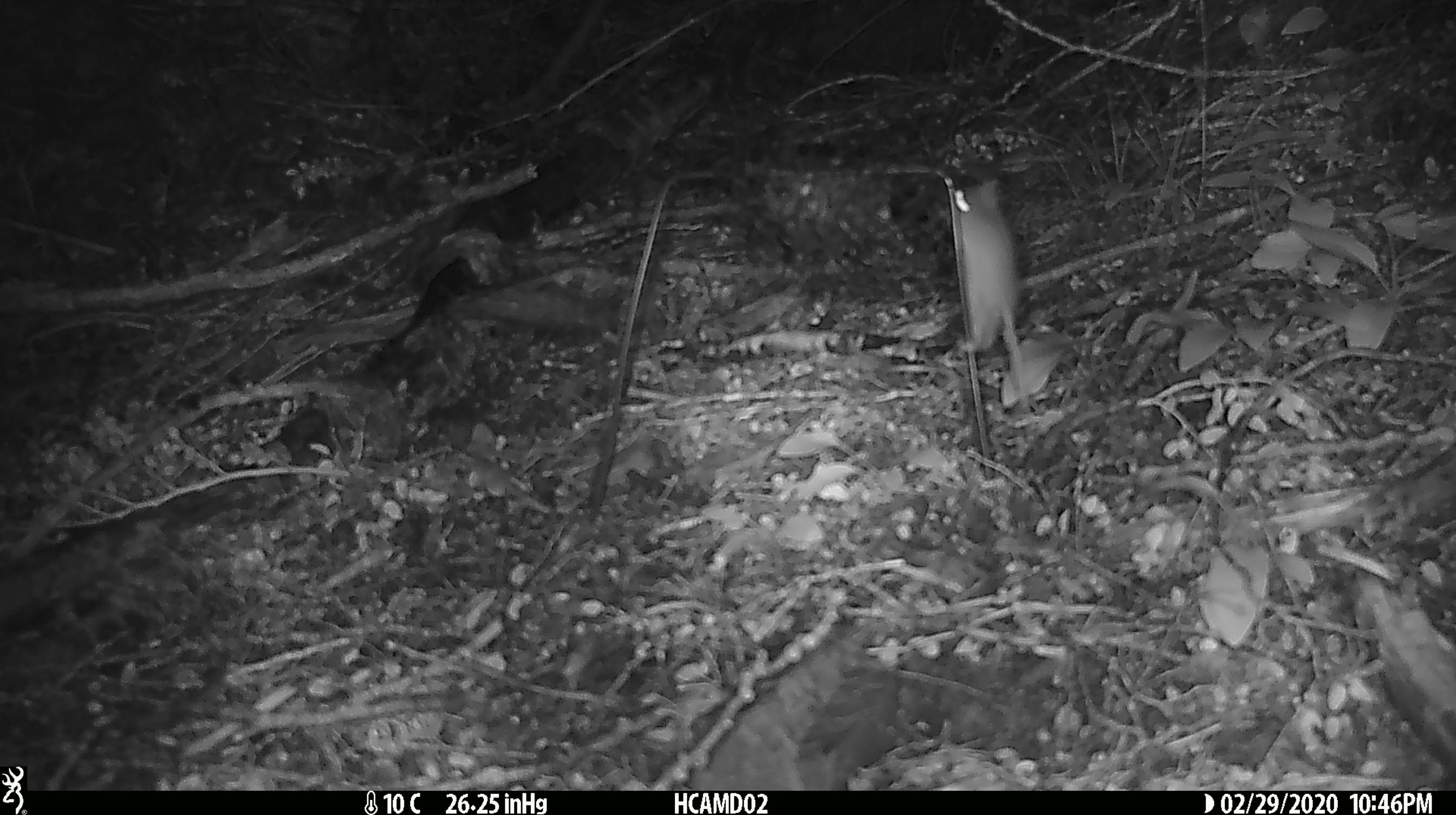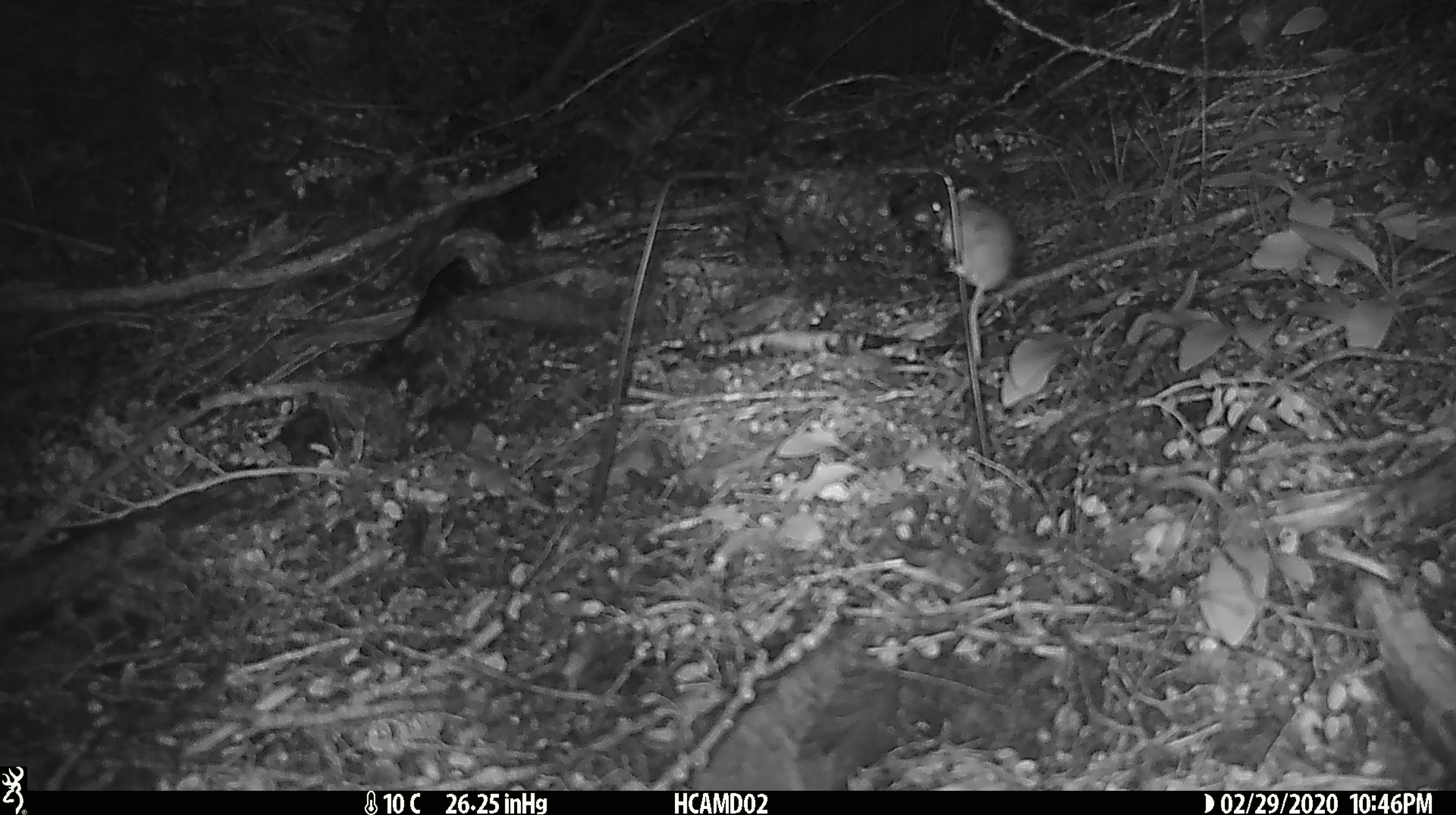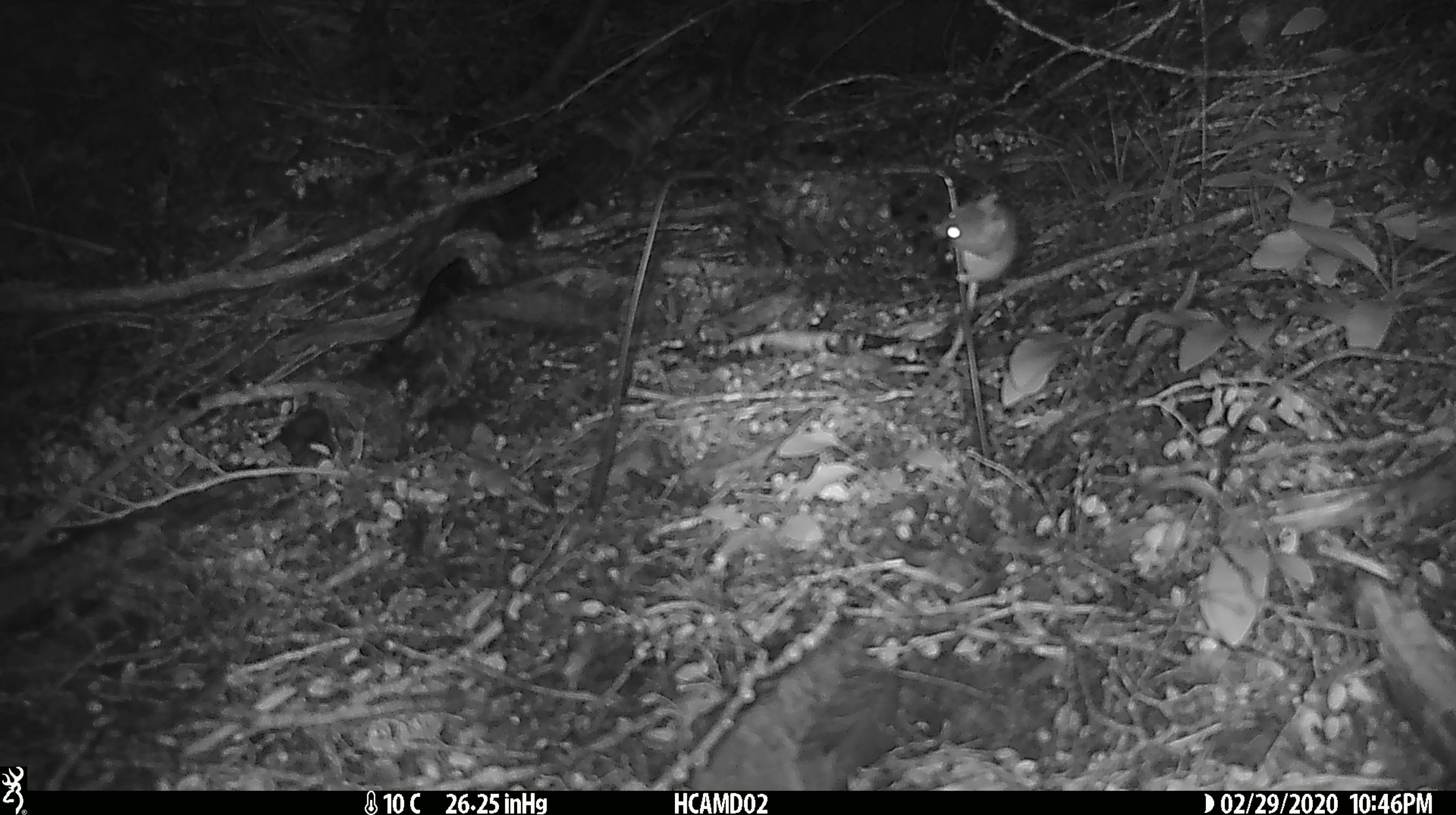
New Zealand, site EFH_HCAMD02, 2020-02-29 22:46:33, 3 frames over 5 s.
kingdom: Animalia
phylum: Chordata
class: Mammalia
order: Rodentia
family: Muridae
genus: Mus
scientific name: Mus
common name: mouse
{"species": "mouse (Mus)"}